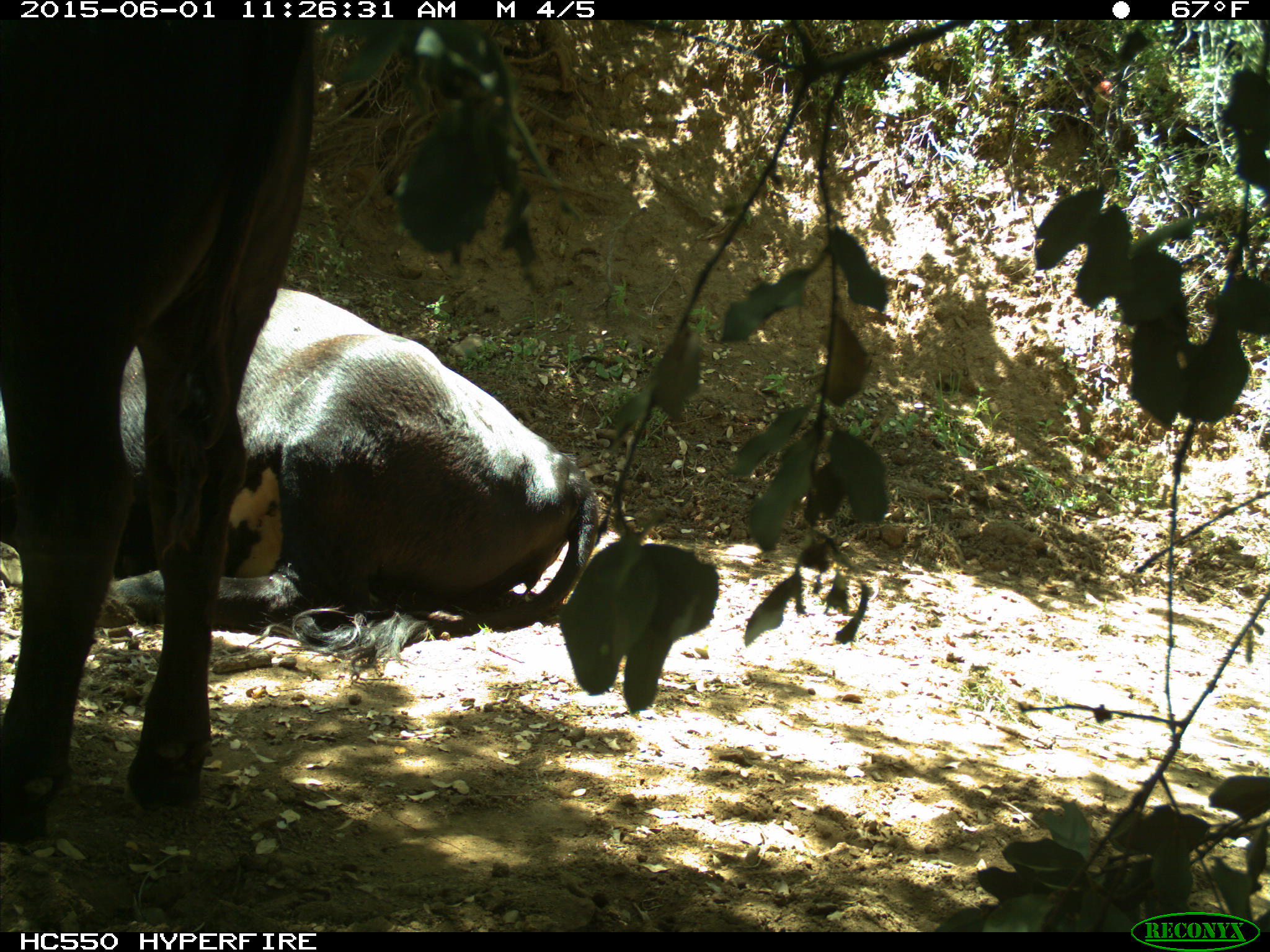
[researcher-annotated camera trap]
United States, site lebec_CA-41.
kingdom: Animalia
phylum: Chordata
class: Mammalia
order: Artiodactyla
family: Bovidae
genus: Bos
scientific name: Bos taurus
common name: domestic cow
Bos taurus (domestic cow).